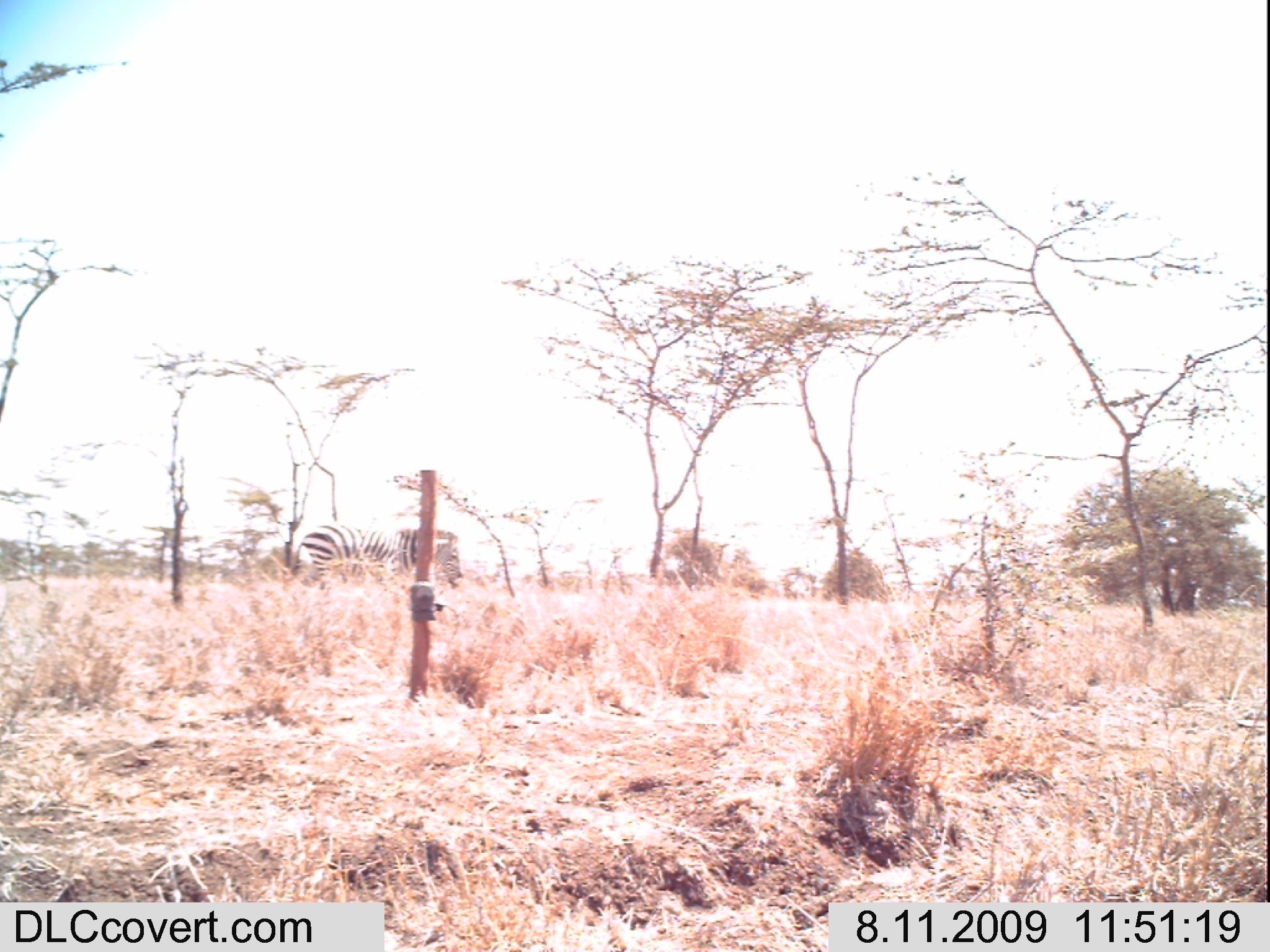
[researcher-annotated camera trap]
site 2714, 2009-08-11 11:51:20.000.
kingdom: Animalia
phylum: Chordata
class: Mammalia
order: Perissodactyla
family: Equidae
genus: Equus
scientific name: Equus quagga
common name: plains zebra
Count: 1.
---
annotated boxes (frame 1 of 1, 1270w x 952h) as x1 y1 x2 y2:
equus quagga: 285 518 466 603